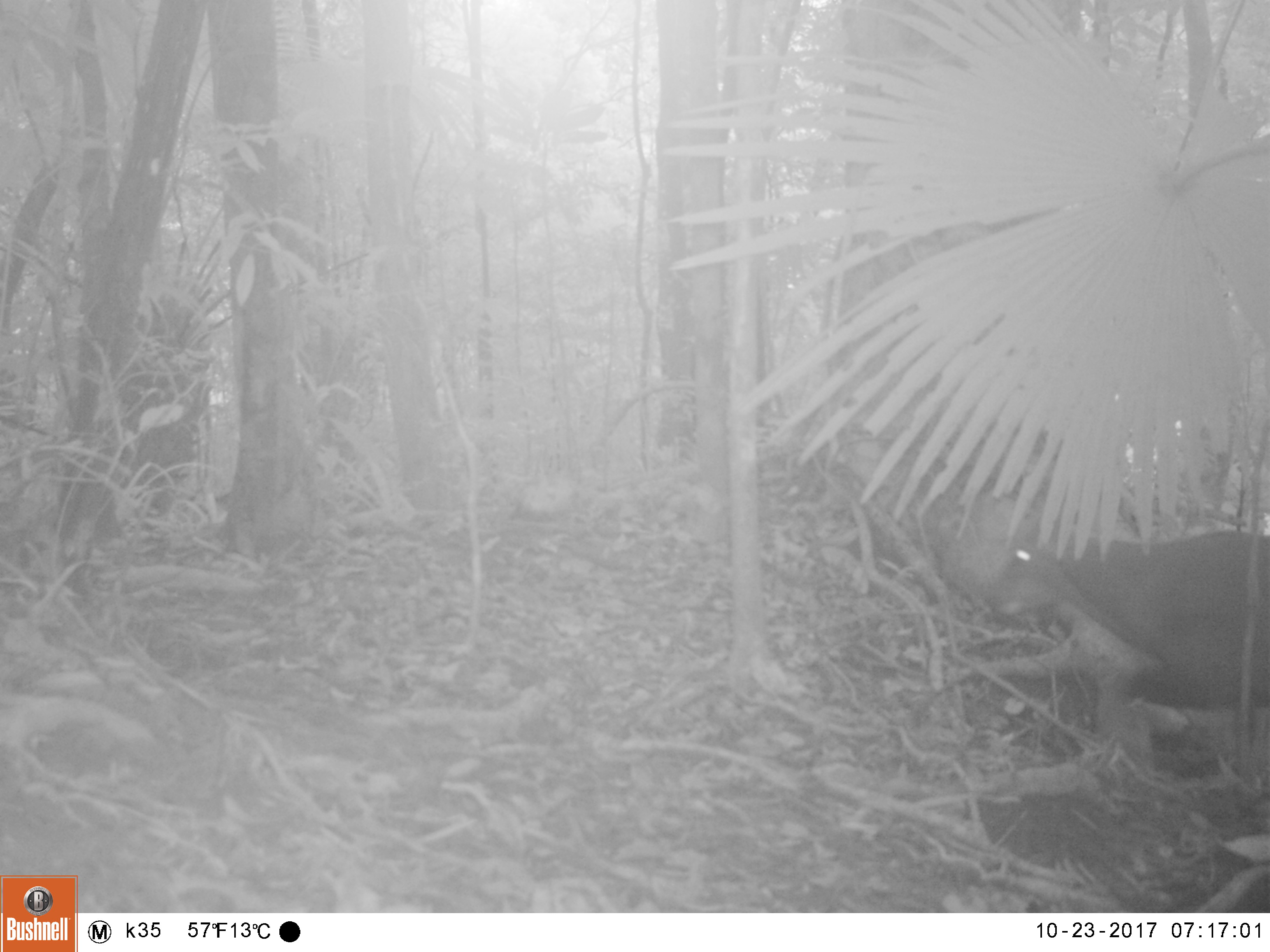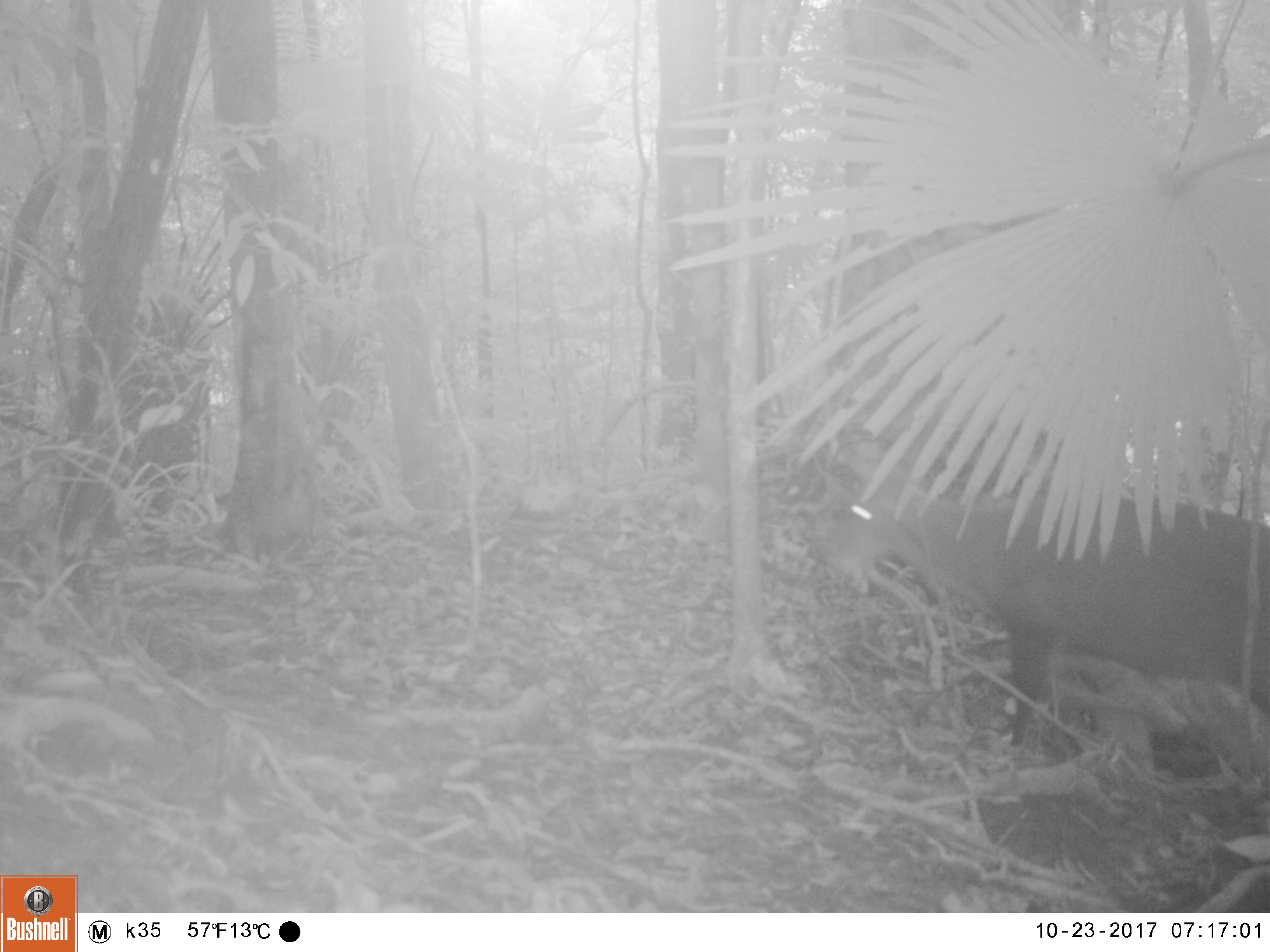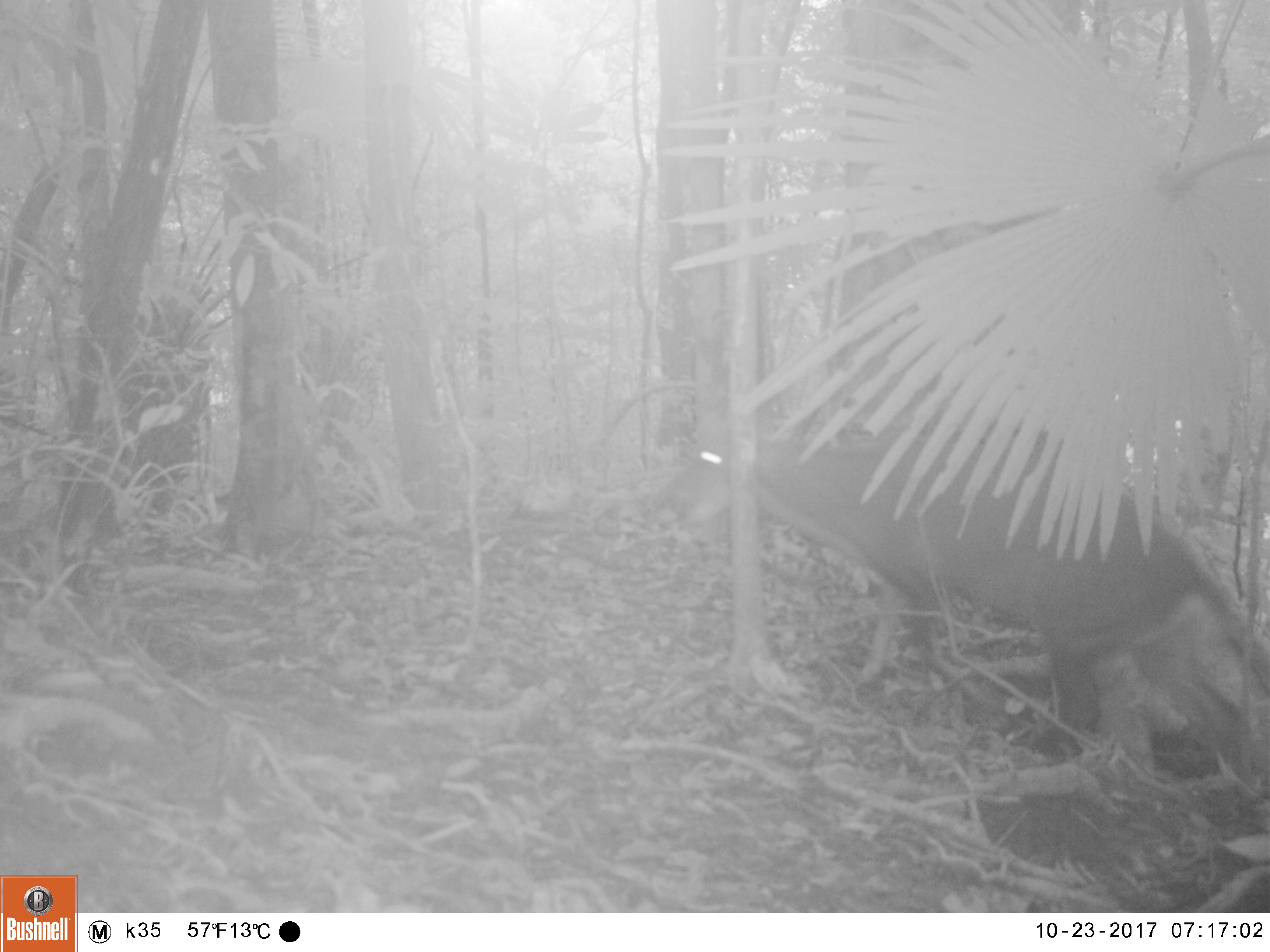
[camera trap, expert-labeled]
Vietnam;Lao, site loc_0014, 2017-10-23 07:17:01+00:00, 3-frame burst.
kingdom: Animalia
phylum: Chordata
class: Mammalia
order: Artiodactyla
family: Cervidae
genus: Muntiacus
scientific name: Muntiacus vuquangensis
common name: large-antlered muntjac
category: large antlered muntjac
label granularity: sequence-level